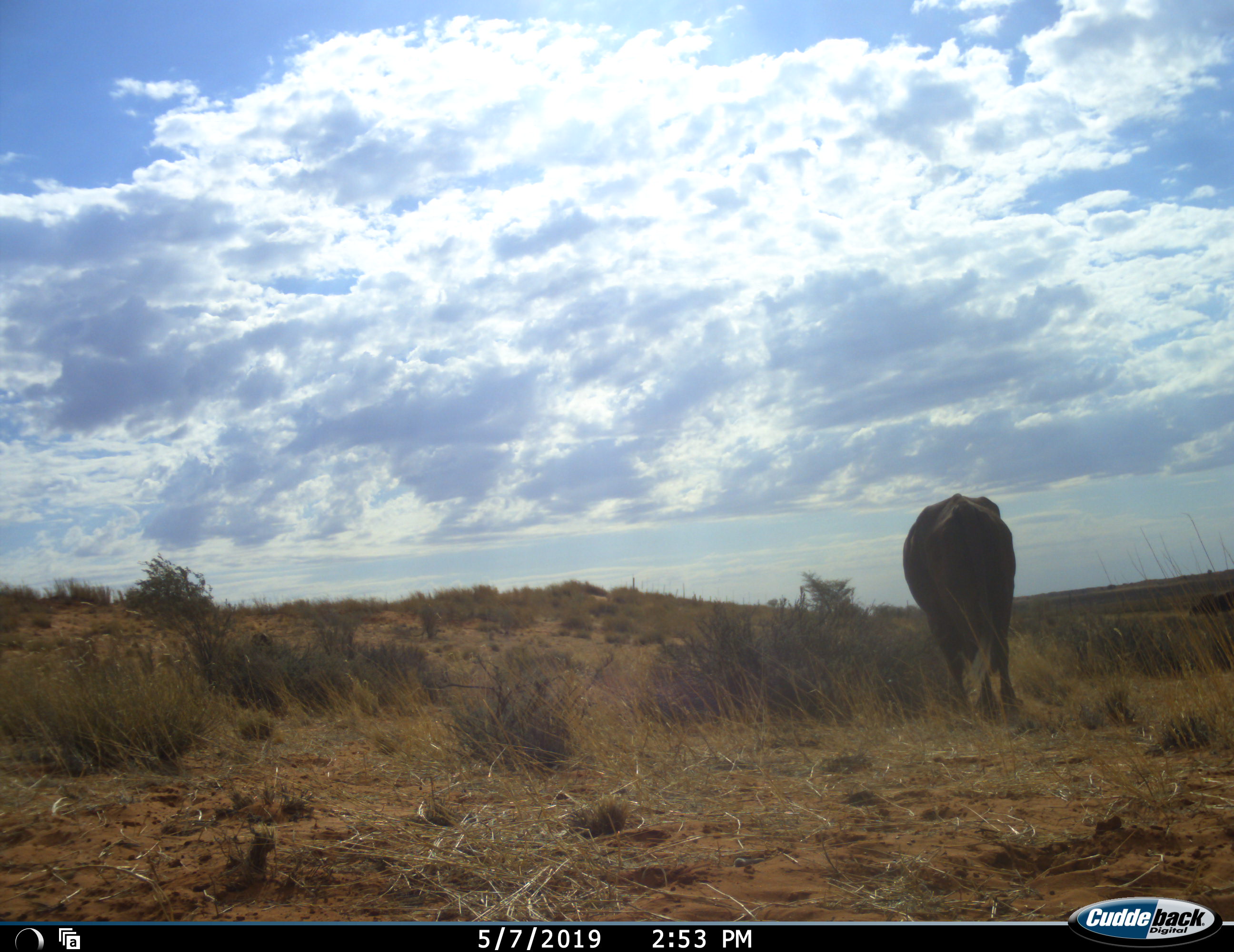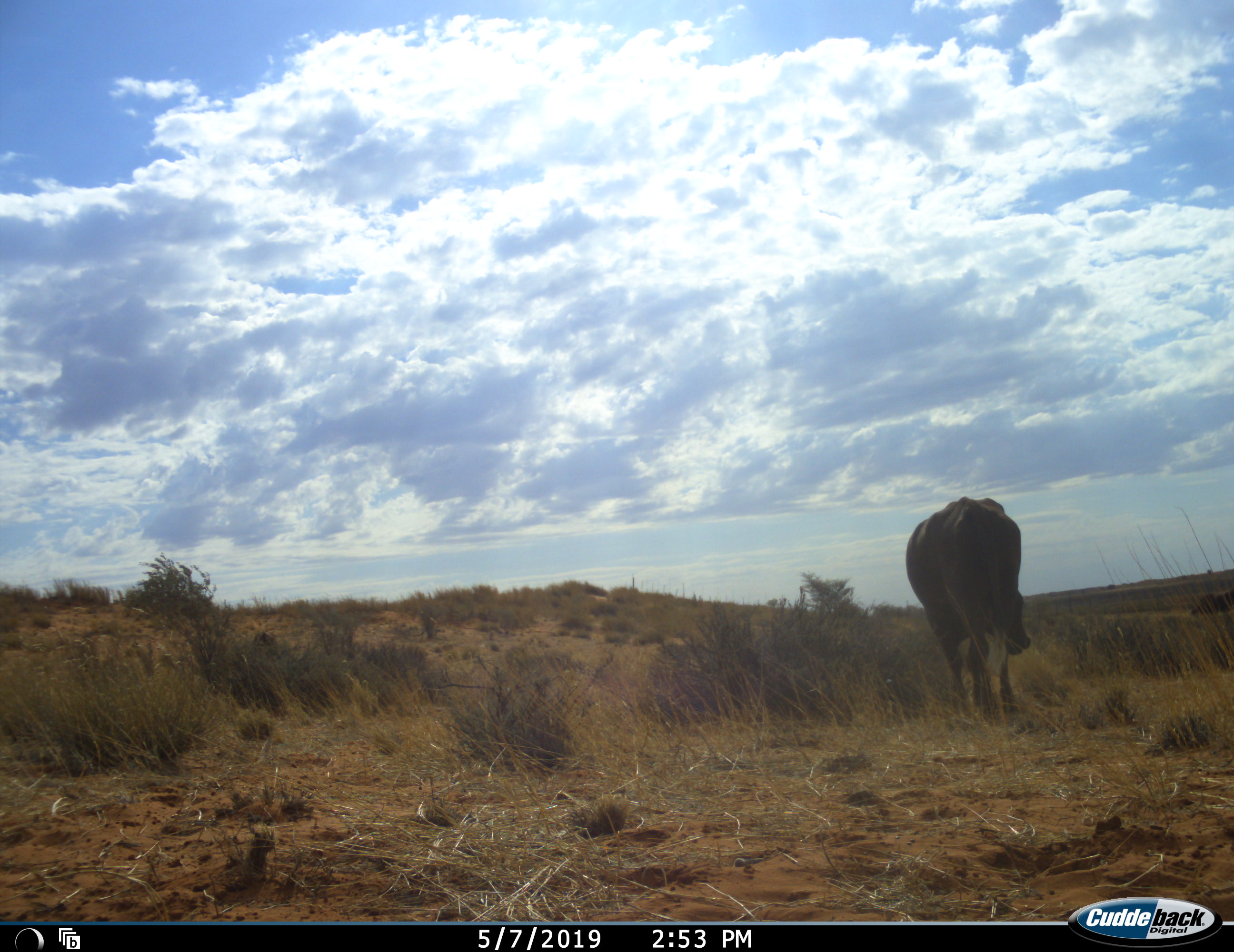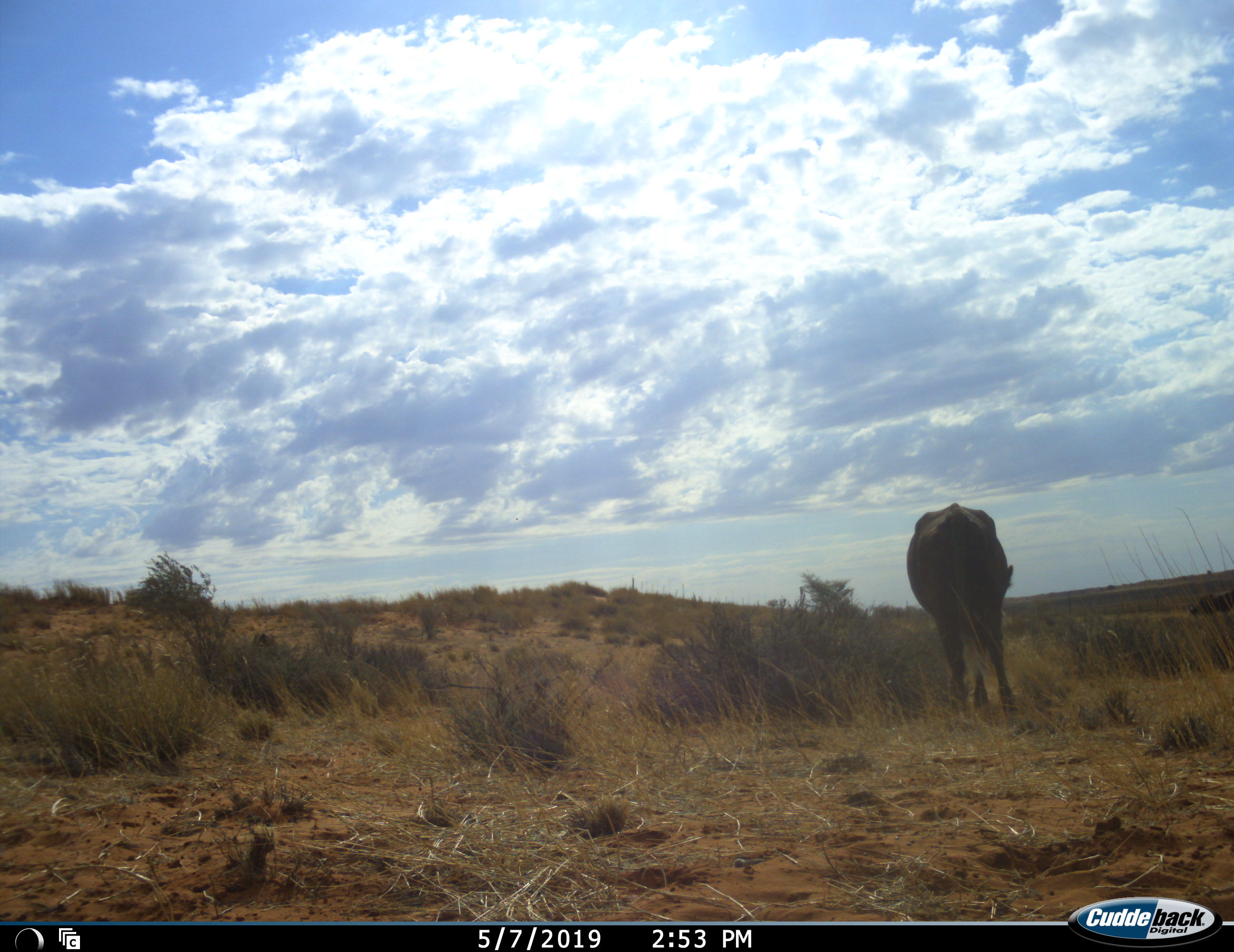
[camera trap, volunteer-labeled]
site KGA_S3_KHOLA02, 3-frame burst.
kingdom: Animalia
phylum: Chordata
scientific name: Vertebrata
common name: domestic animal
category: domesticanimal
Domesticanimal (domestic animal) (Vertebrata), count 1. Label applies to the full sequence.